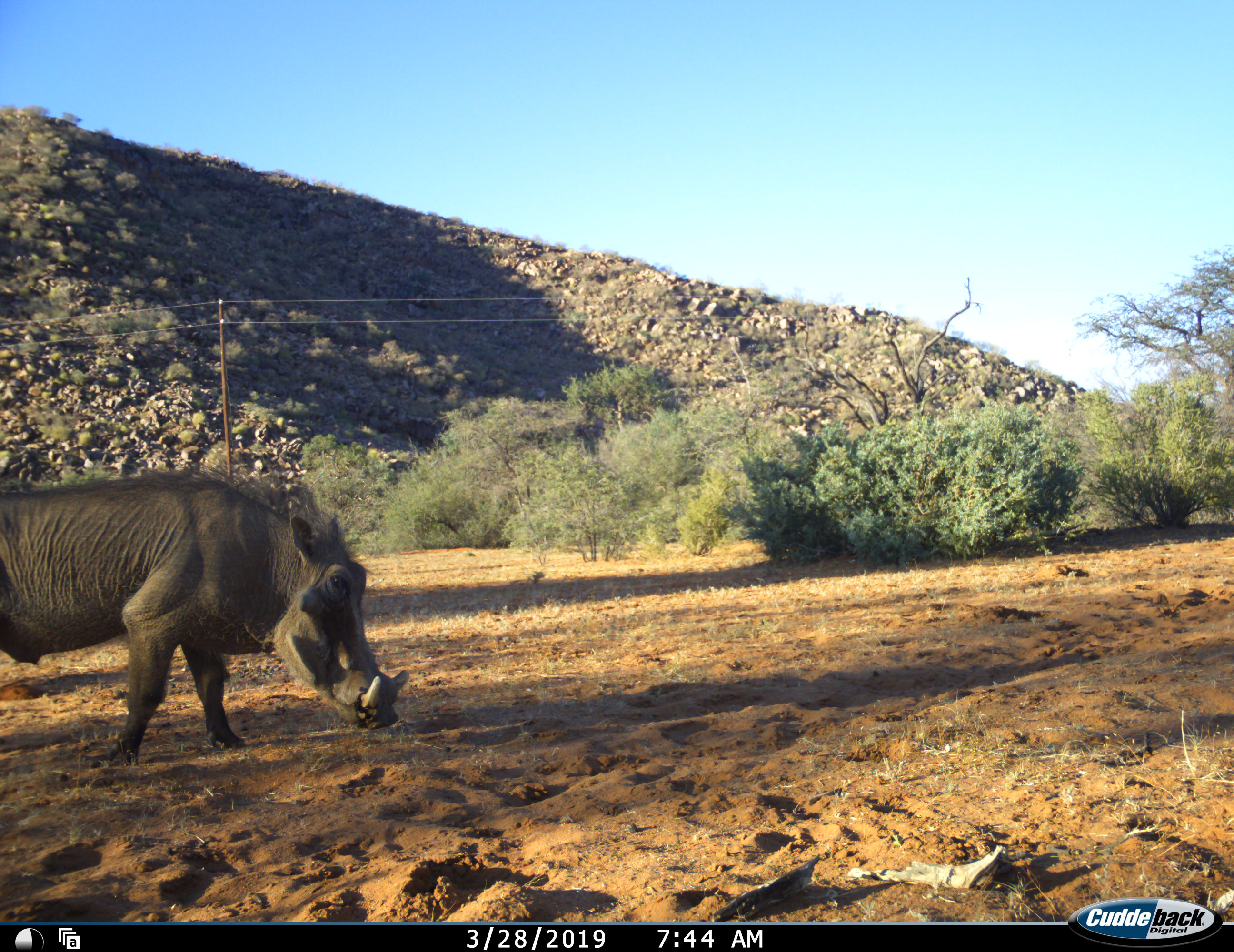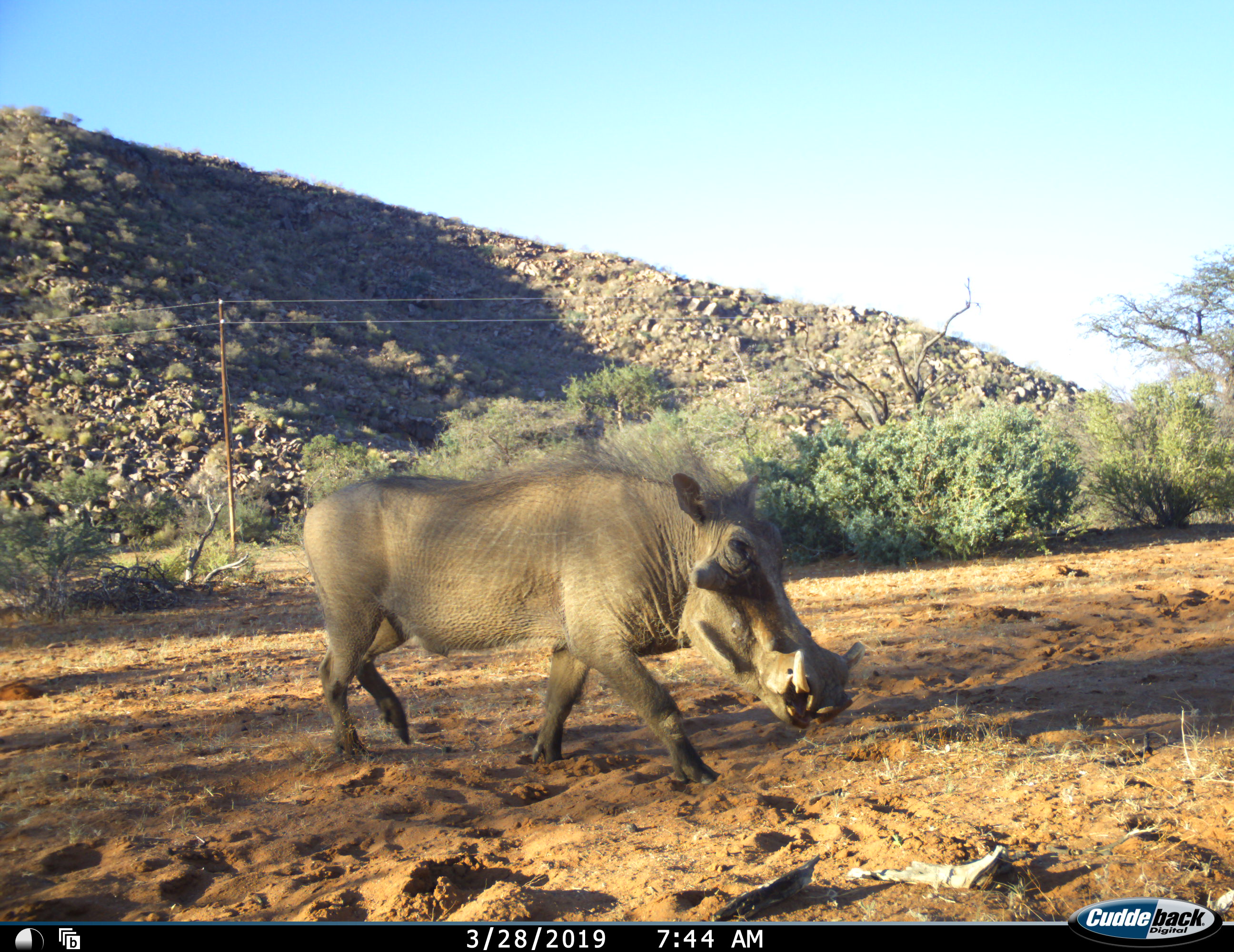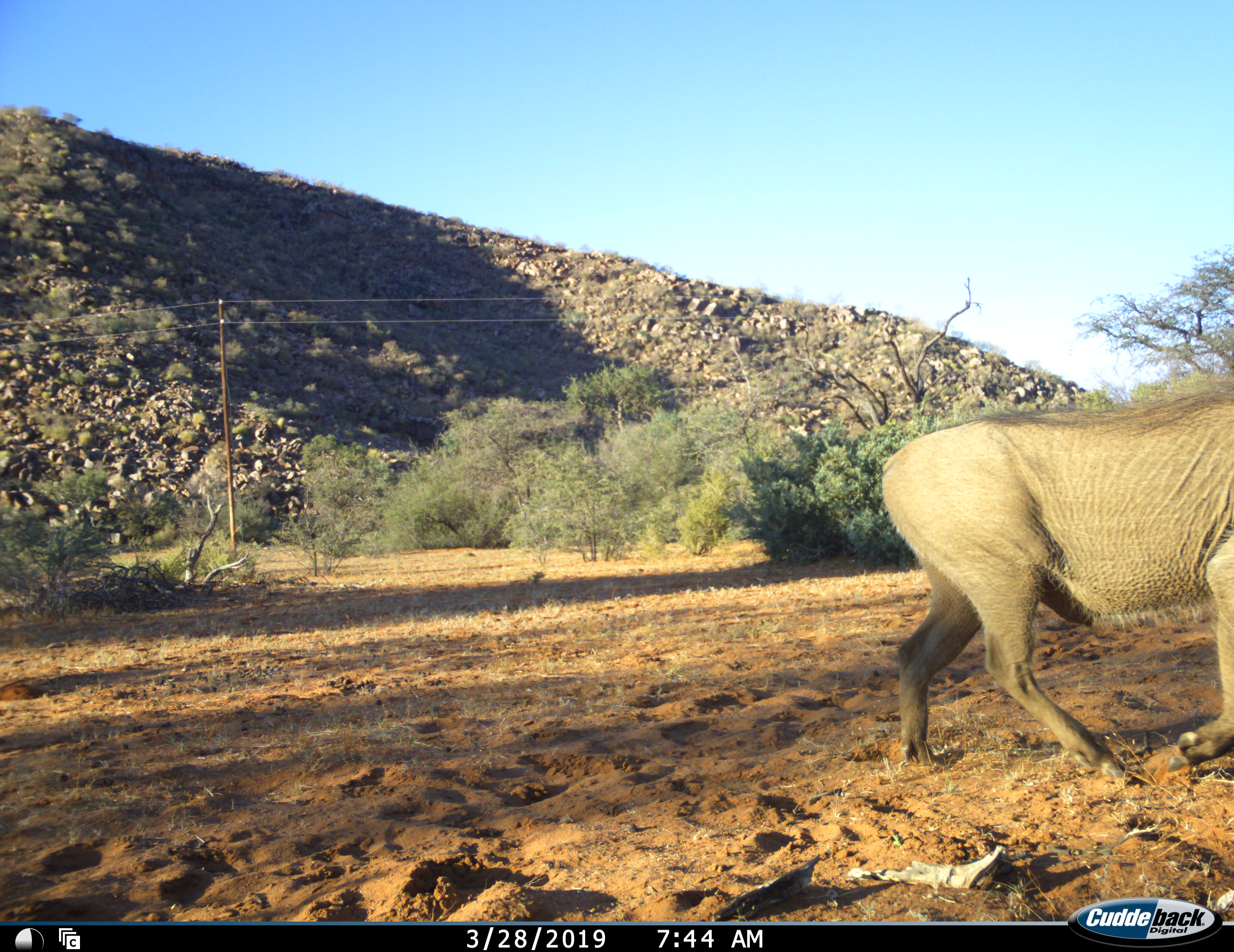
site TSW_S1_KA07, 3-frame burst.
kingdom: Animalia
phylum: Chordata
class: Mammalia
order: Artiodactyla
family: Suidae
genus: Phacochoerus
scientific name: Phacochoerus africanus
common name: warthog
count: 1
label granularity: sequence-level